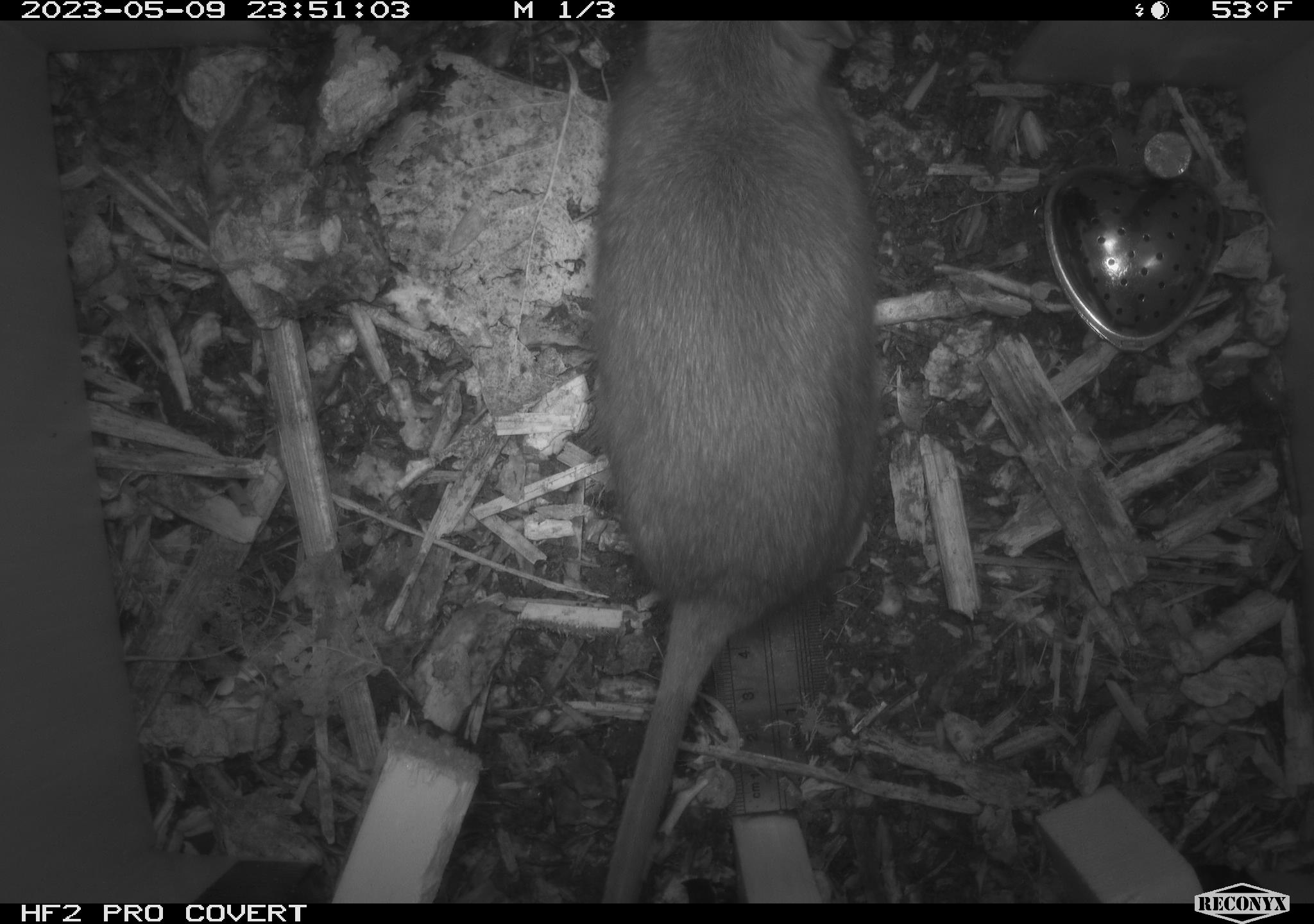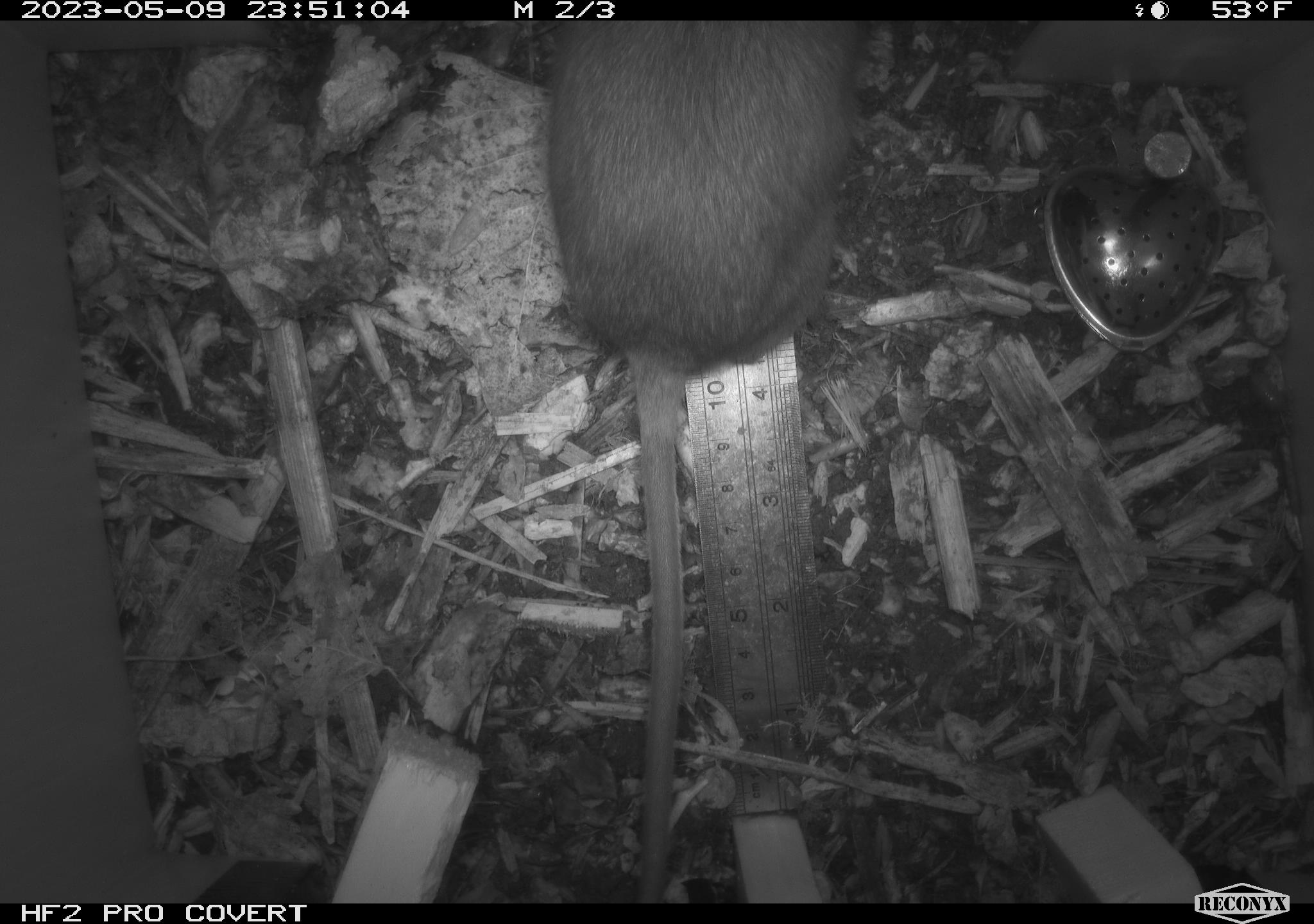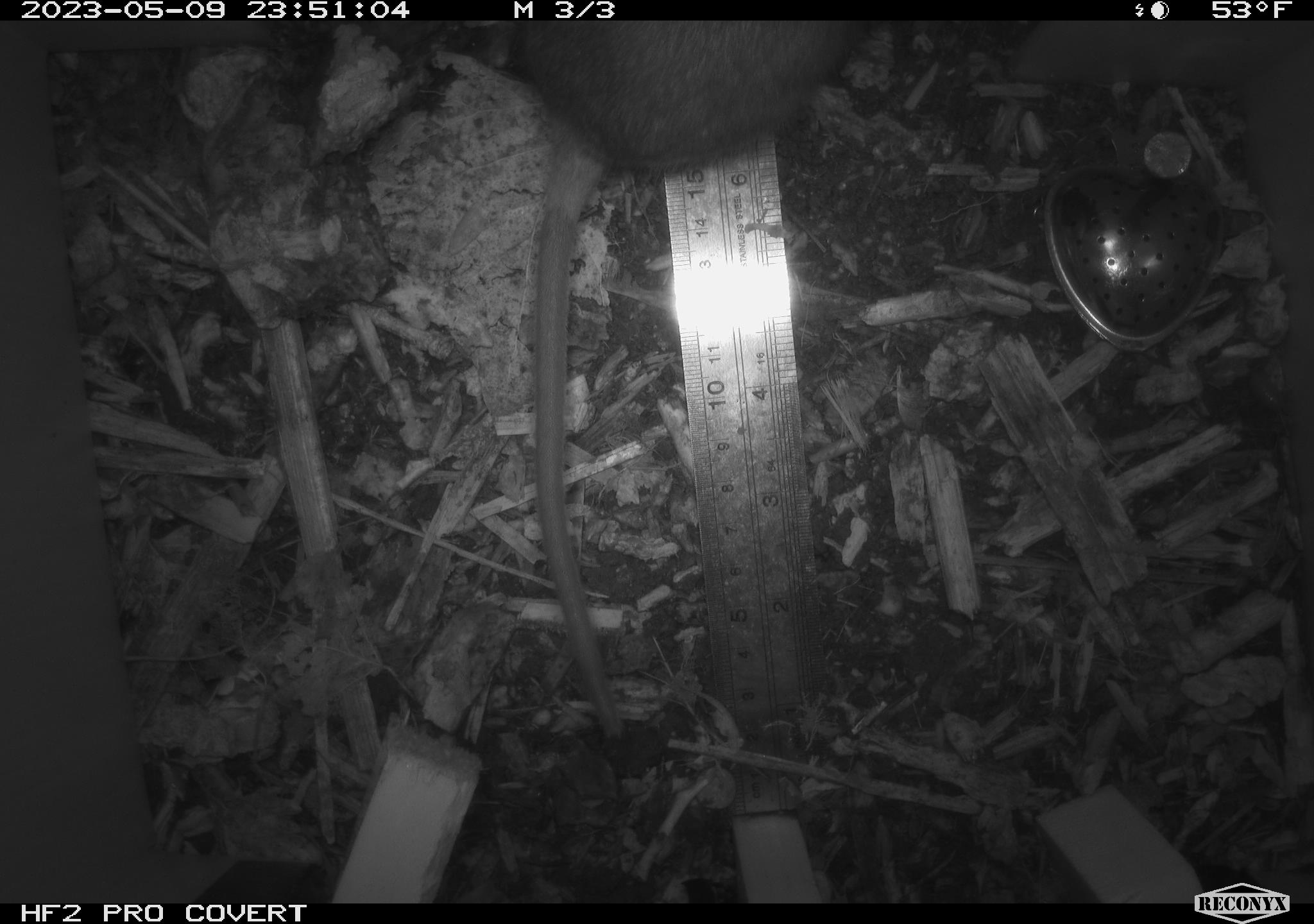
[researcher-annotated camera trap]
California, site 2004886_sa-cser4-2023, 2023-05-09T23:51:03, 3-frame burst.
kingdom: Animalia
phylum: Chordata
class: Mammalia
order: Rodentia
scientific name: Rodentia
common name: mouse species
Mouse species (Rodentia).